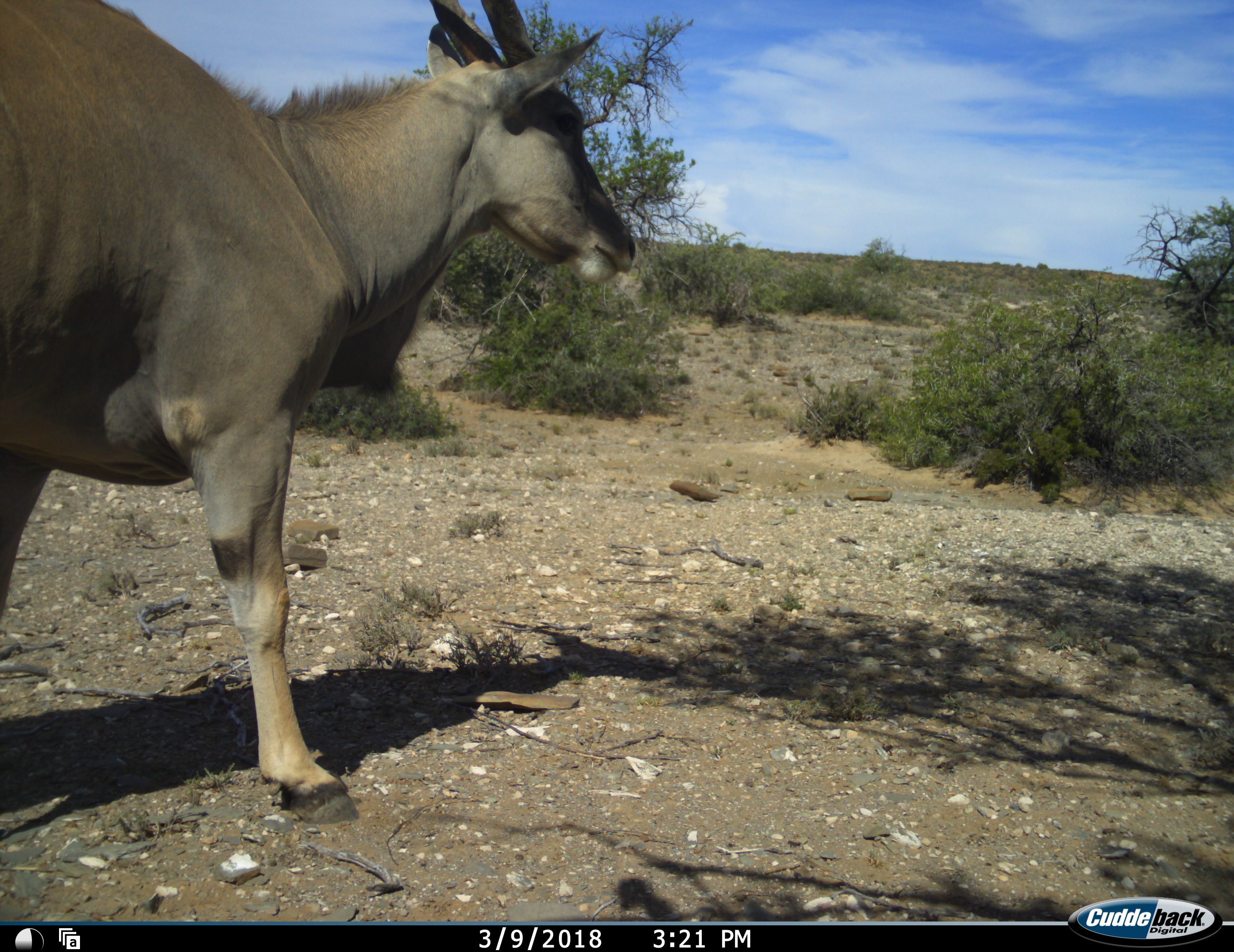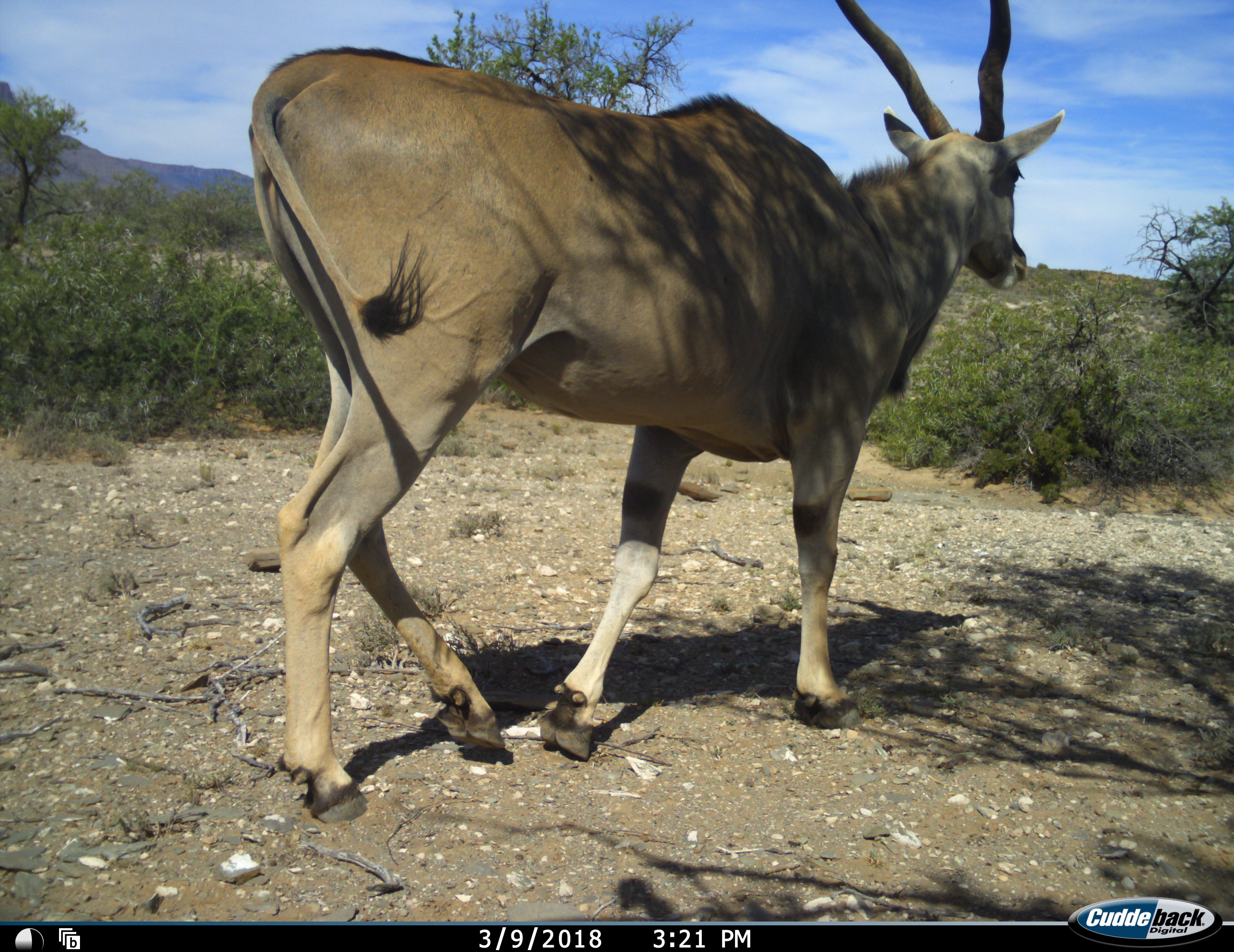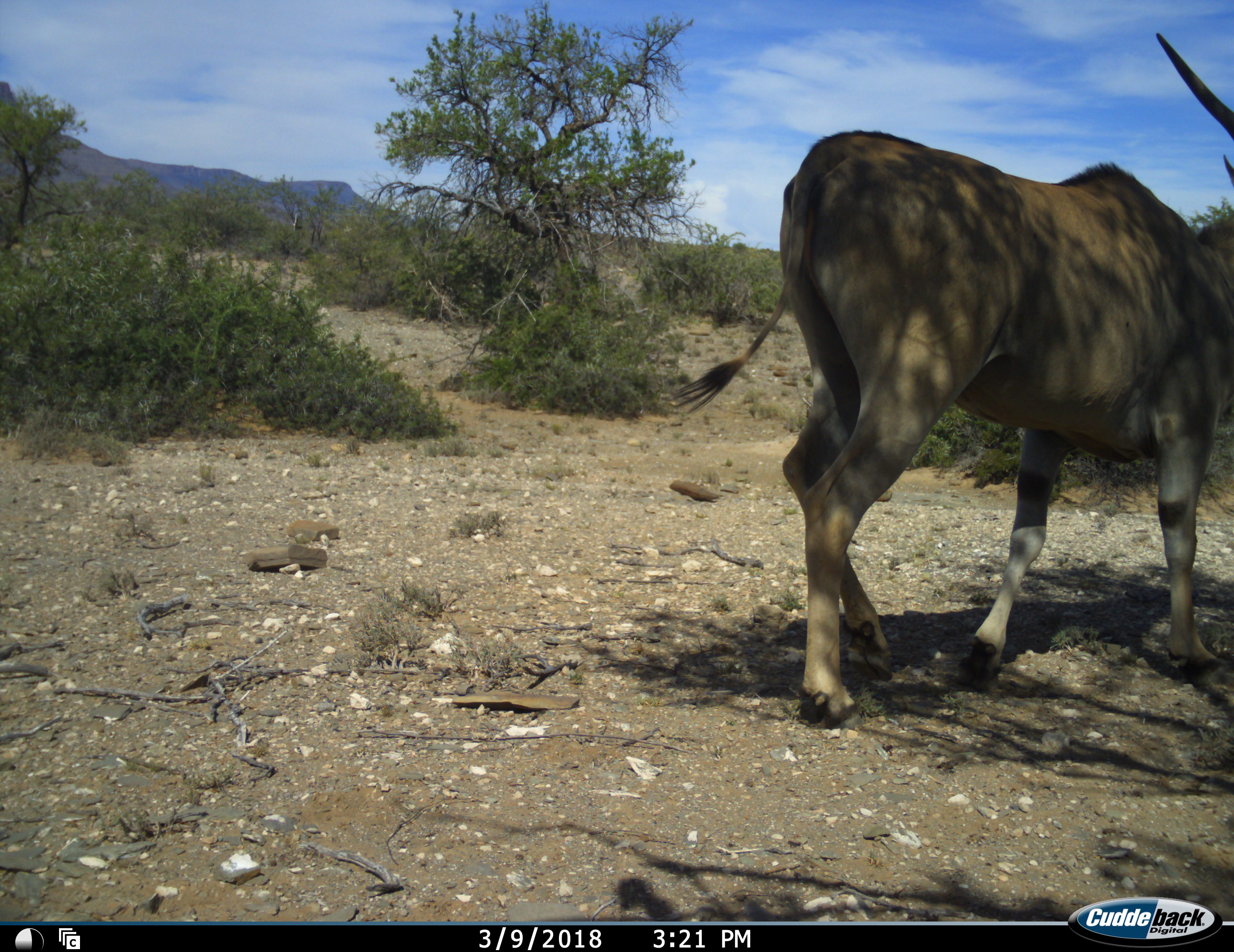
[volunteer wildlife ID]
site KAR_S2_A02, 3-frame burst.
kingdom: Animalia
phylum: Chordata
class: Mammalia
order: Artiodactyla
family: Bovidae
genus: Tragelaphus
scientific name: Tragelaphus oryx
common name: eland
Eland (Tragelaphus oryx), count 1. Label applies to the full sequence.